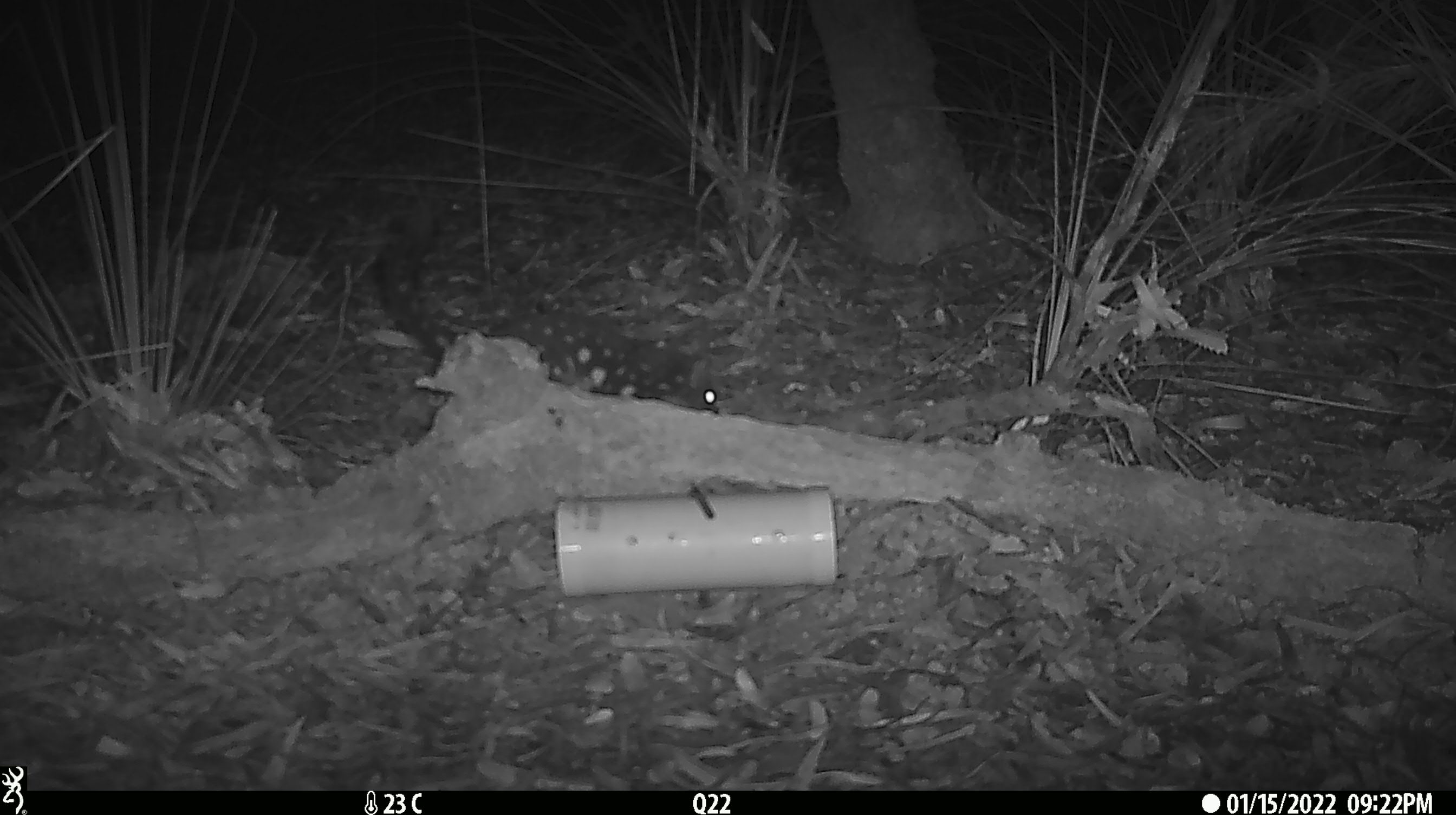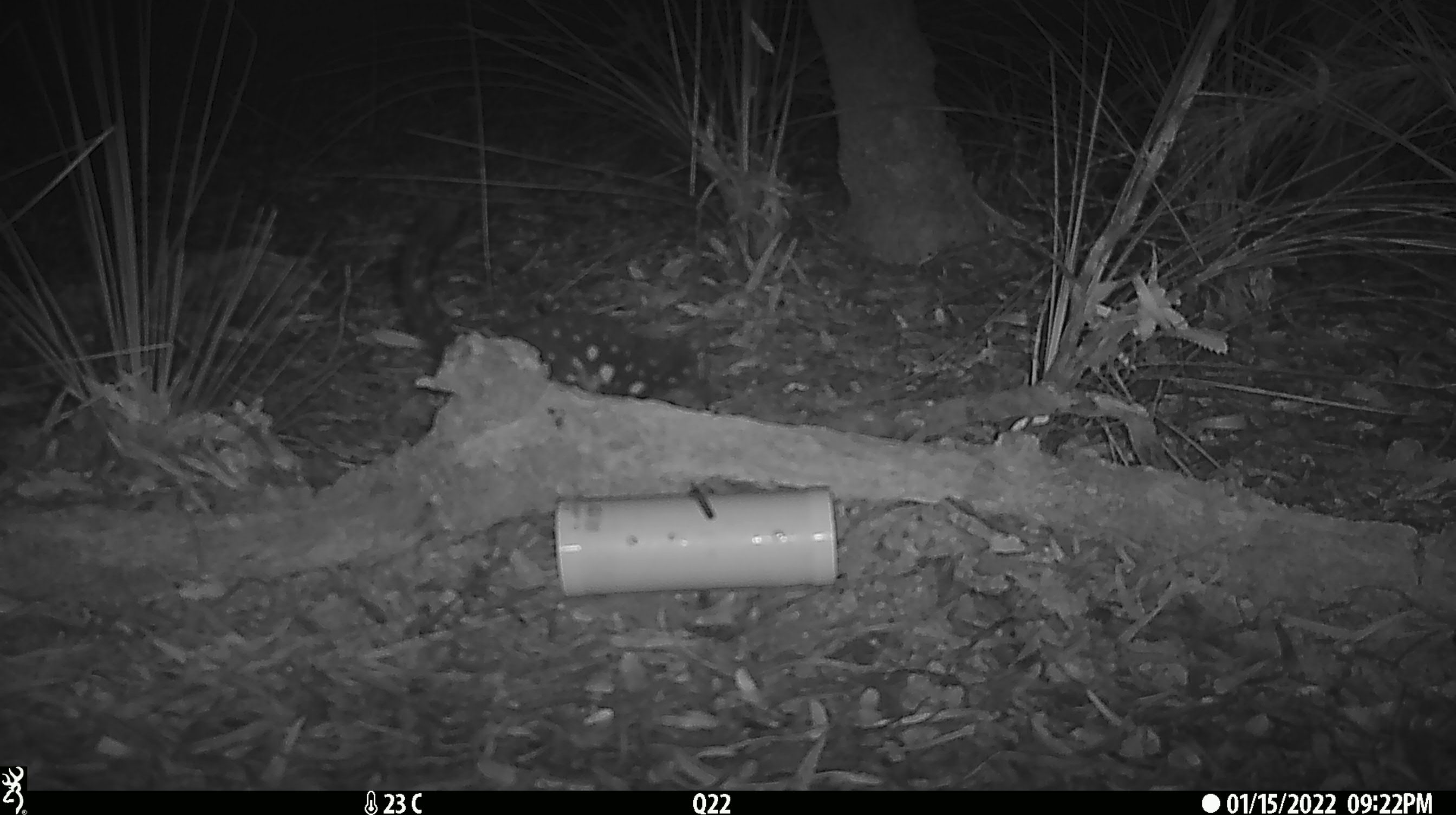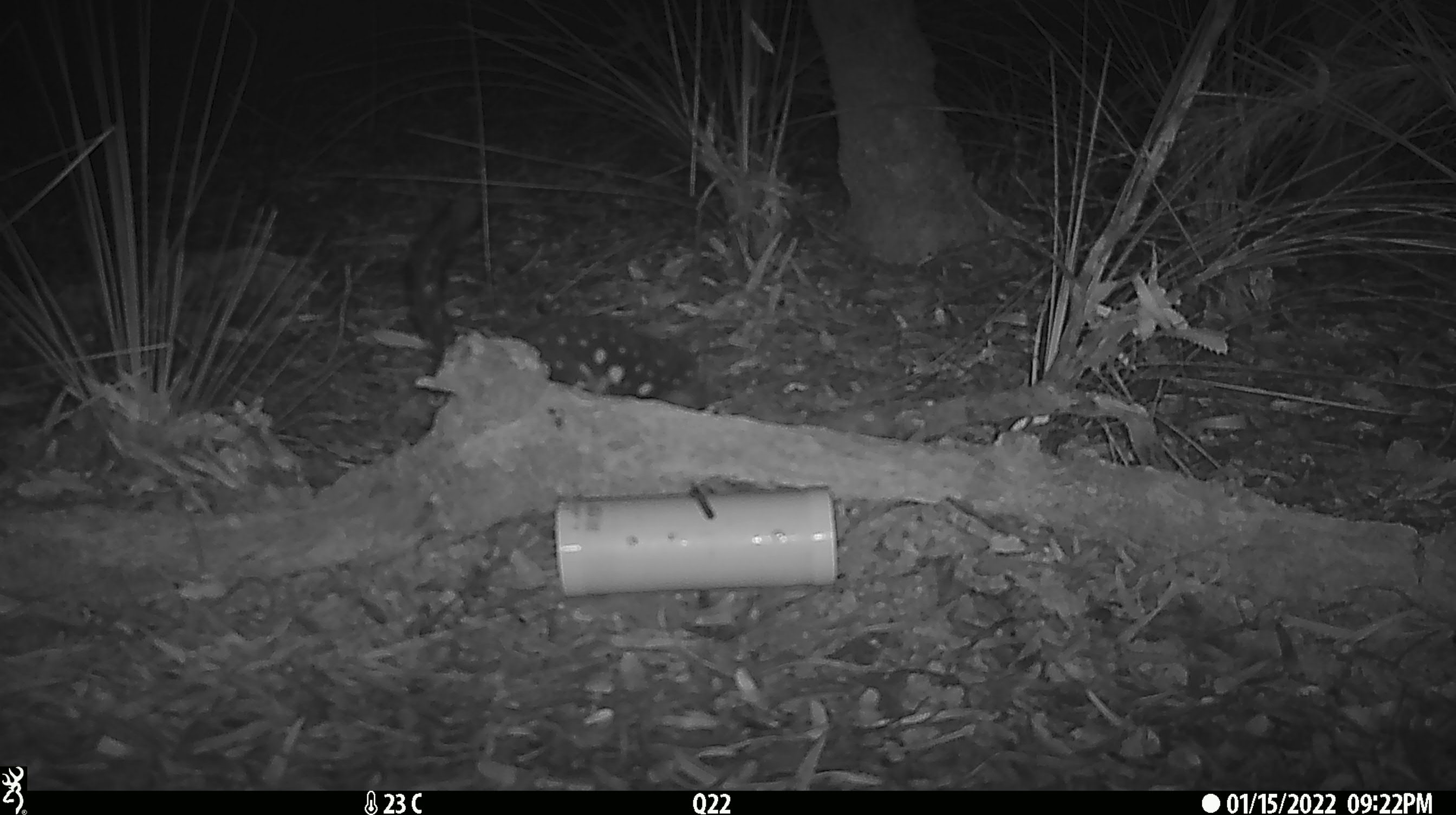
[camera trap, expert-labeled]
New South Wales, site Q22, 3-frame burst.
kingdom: Animalia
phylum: Chordata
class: Mammalia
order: Dasyuromorphia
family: Dasyuridae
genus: Dasyurus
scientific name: Dasyurus maculatus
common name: spotted-tailed quoll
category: quoll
Quoll (spotted-tailed quoll) (Dasyurus maculatus).